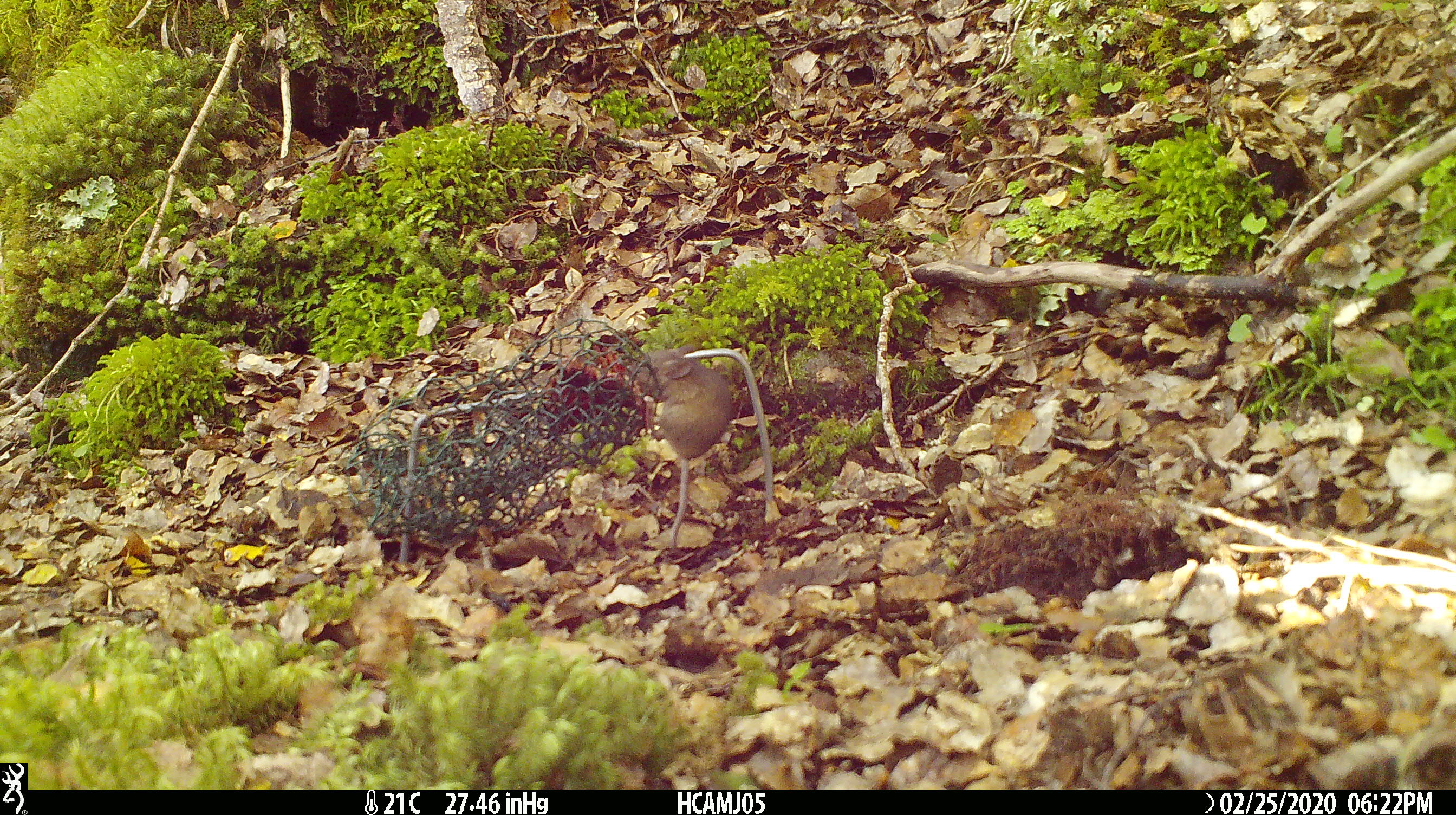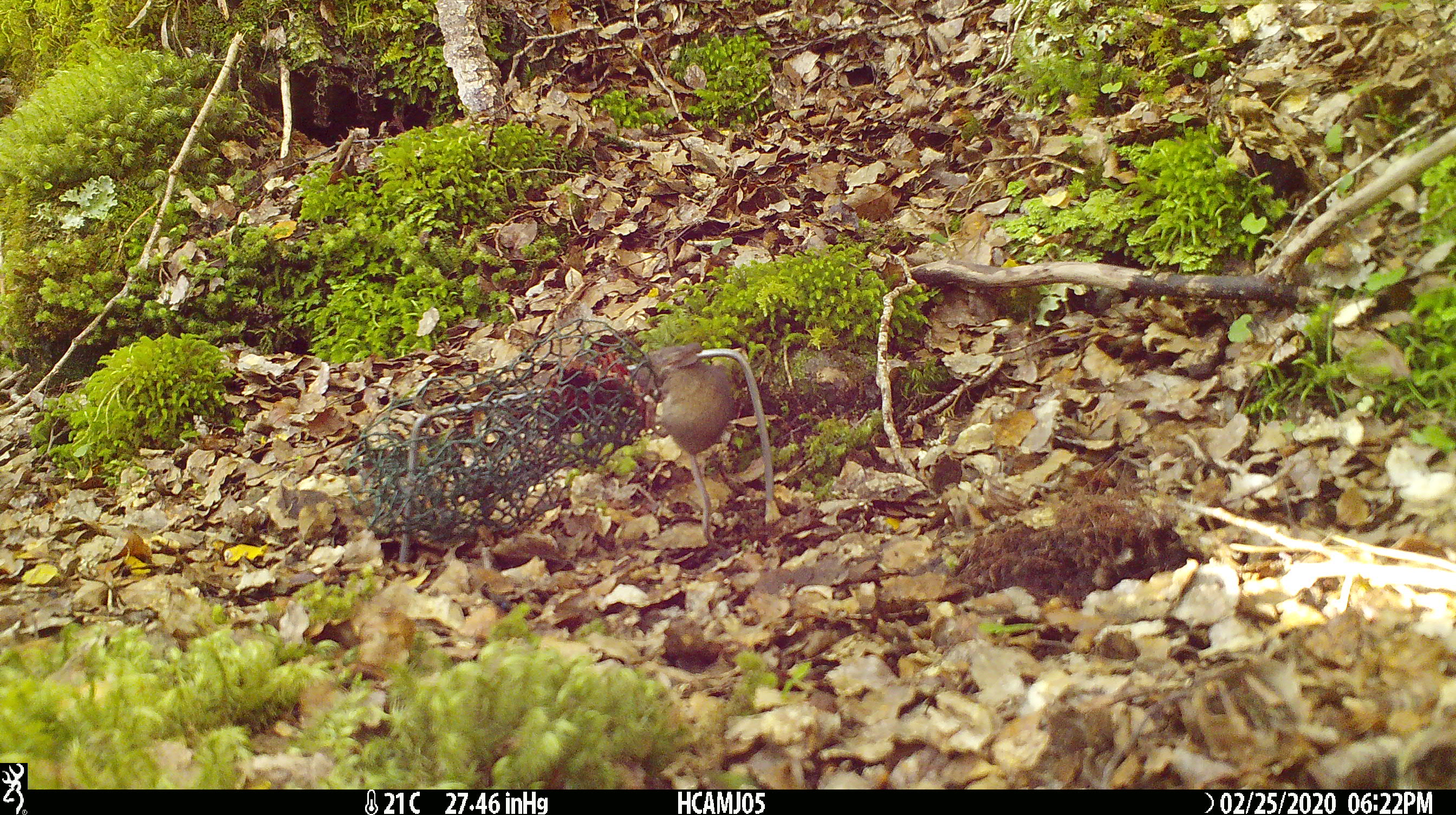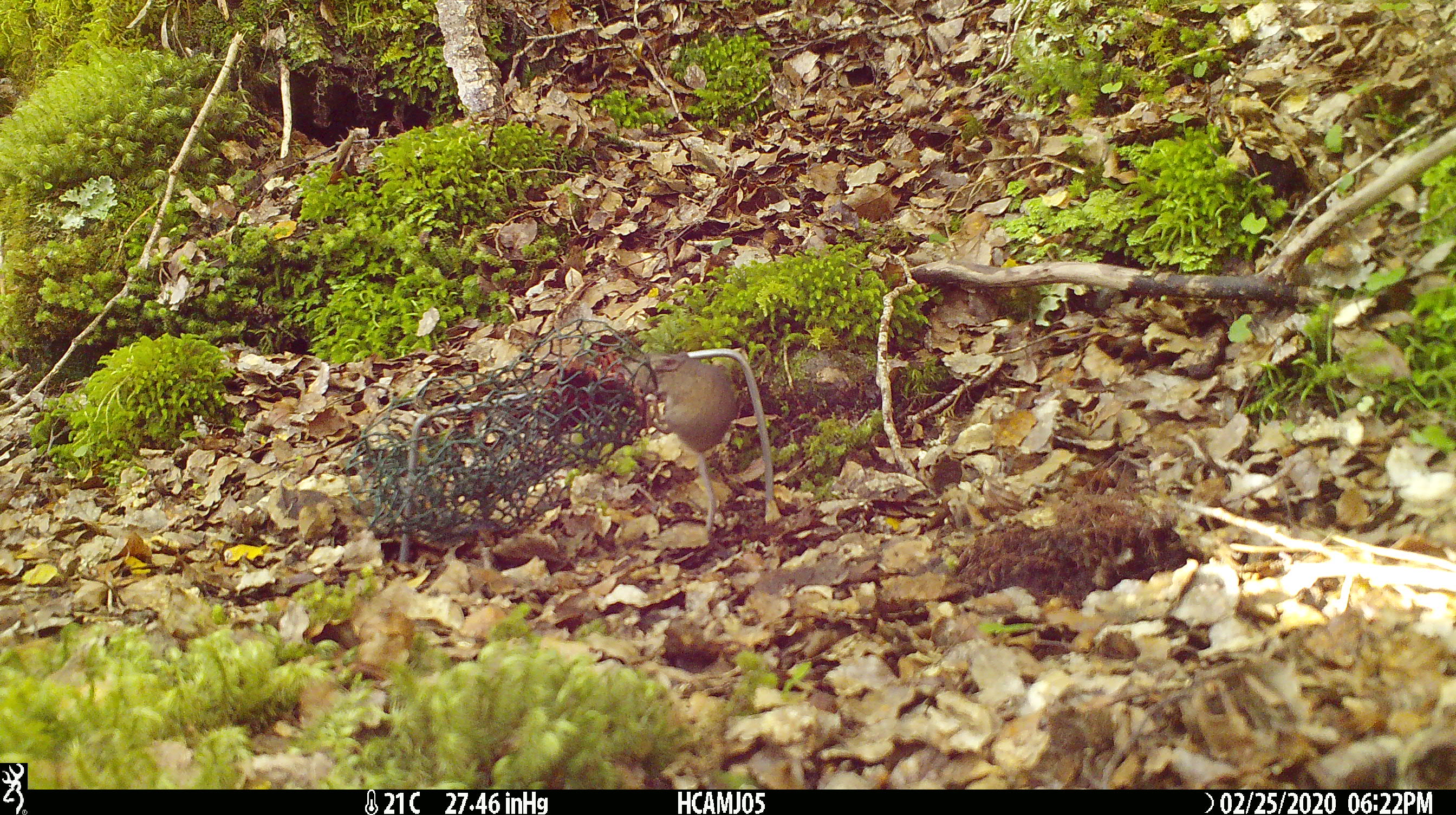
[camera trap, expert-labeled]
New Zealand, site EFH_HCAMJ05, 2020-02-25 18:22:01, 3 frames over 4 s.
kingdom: Animalia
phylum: Chordata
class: Mammalia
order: Rodentia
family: Muridae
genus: Mus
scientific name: Mus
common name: mouse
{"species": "mouse (Mus)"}